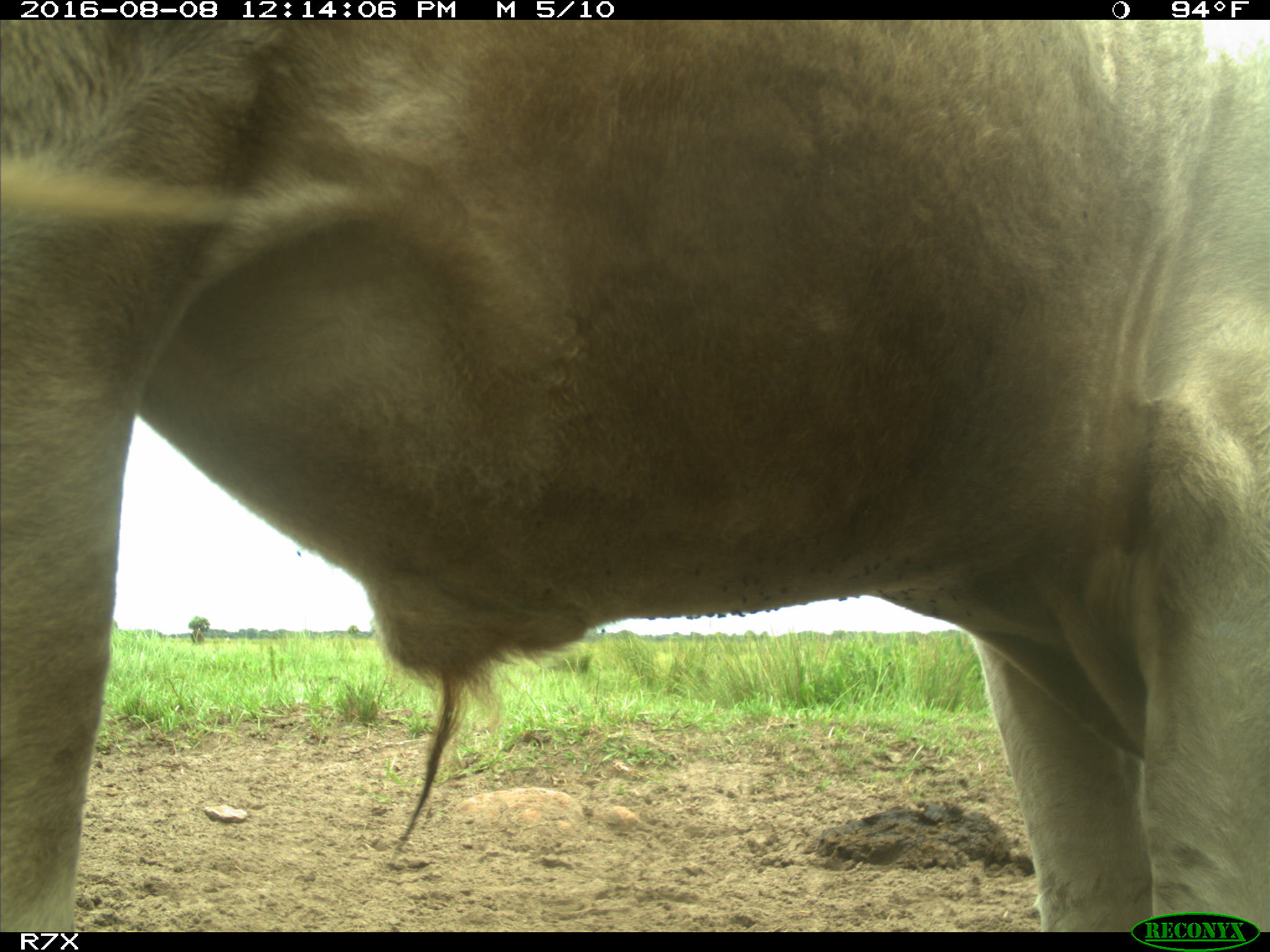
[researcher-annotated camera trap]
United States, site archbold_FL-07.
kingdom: Animalia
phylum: Chordata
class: Mammalia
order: Artiodactyla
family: Bovidae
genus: Bos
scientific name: Bos taurus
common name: domestic cow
Bos taurus (domestic cow).